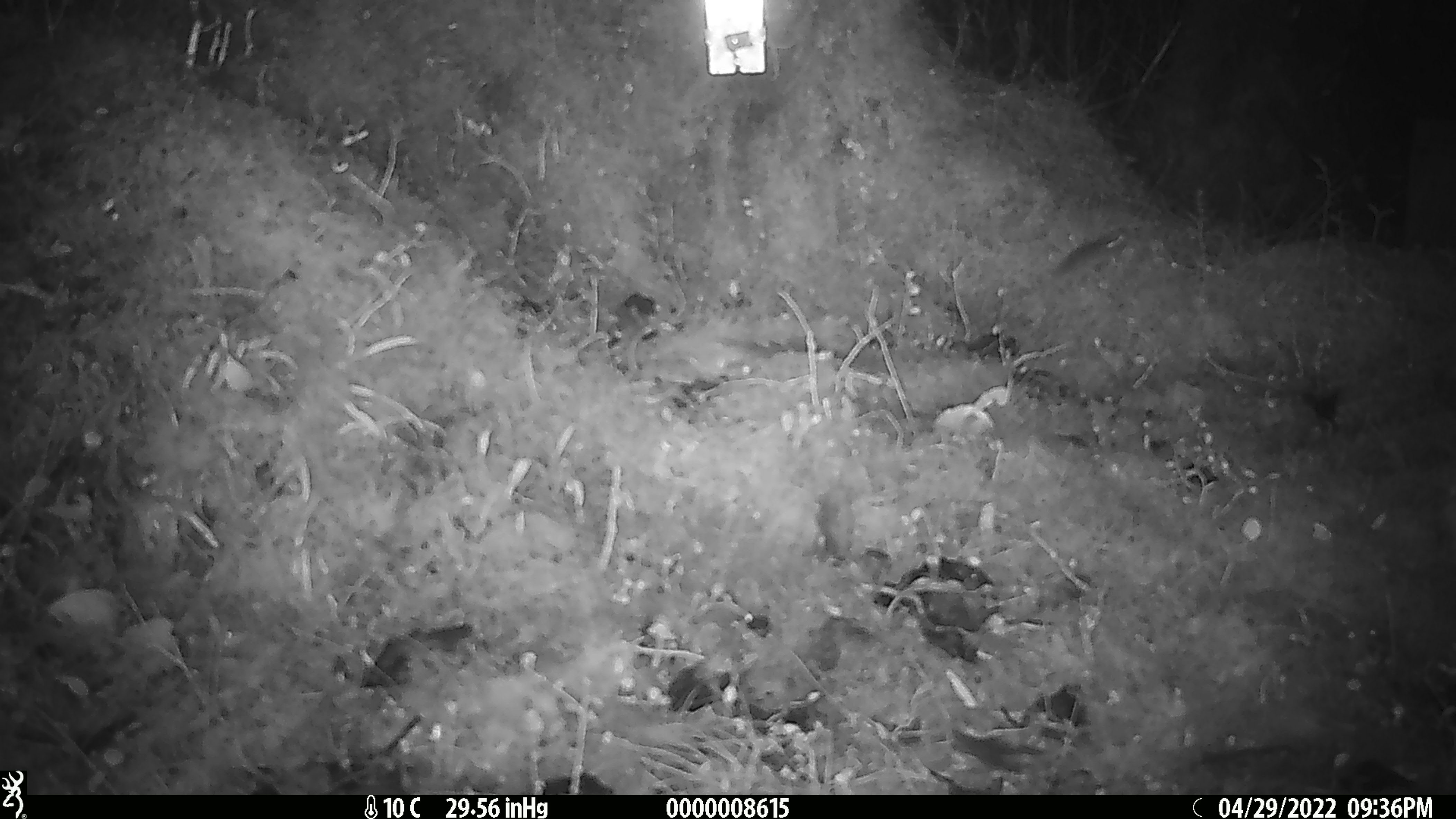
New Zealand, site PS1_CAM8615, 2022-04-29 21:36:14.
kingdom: Animalia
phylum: Chordata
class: Mammalia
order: Rodentia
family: Muridae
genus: Mus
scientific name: Mus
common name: mouse